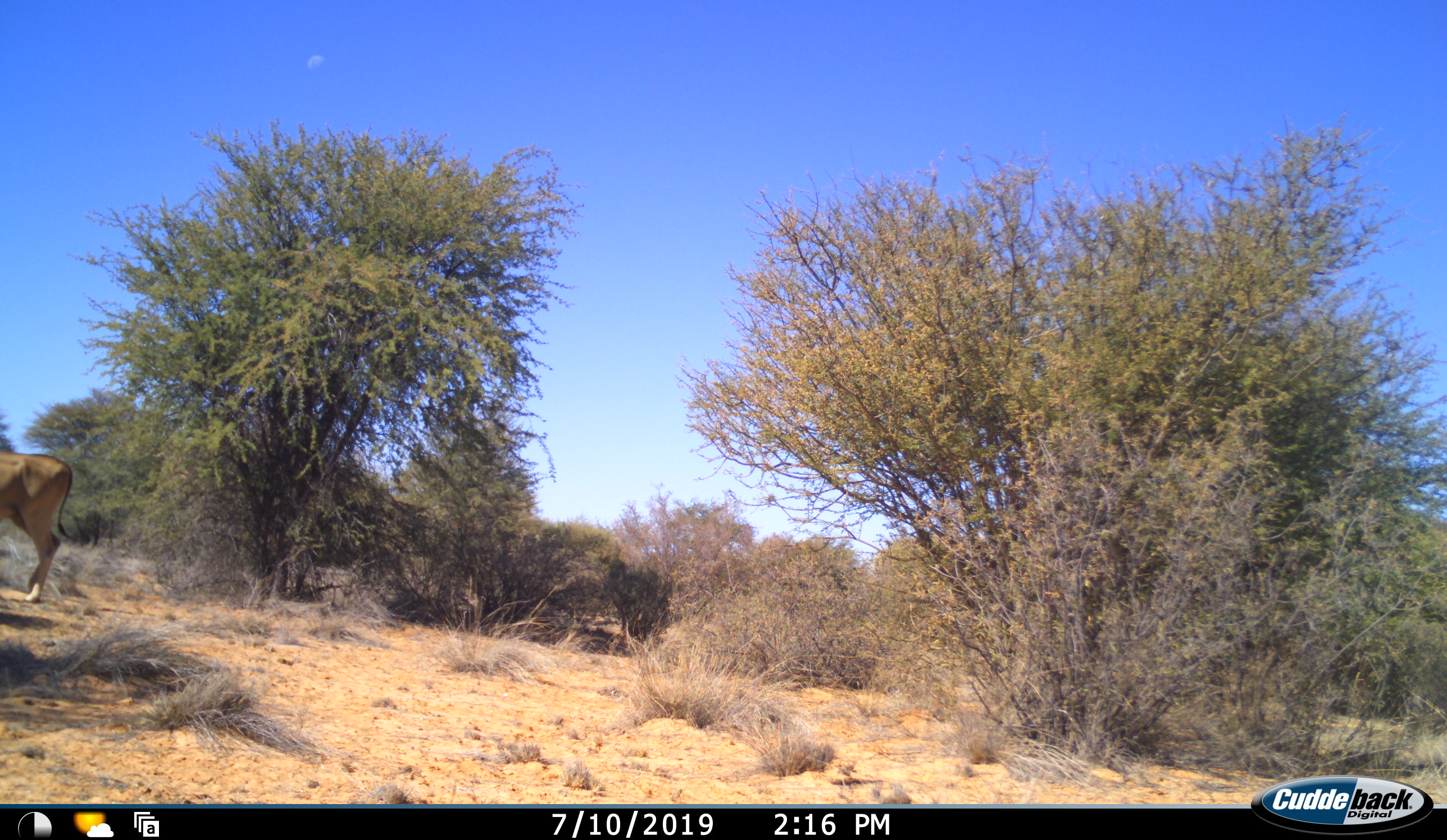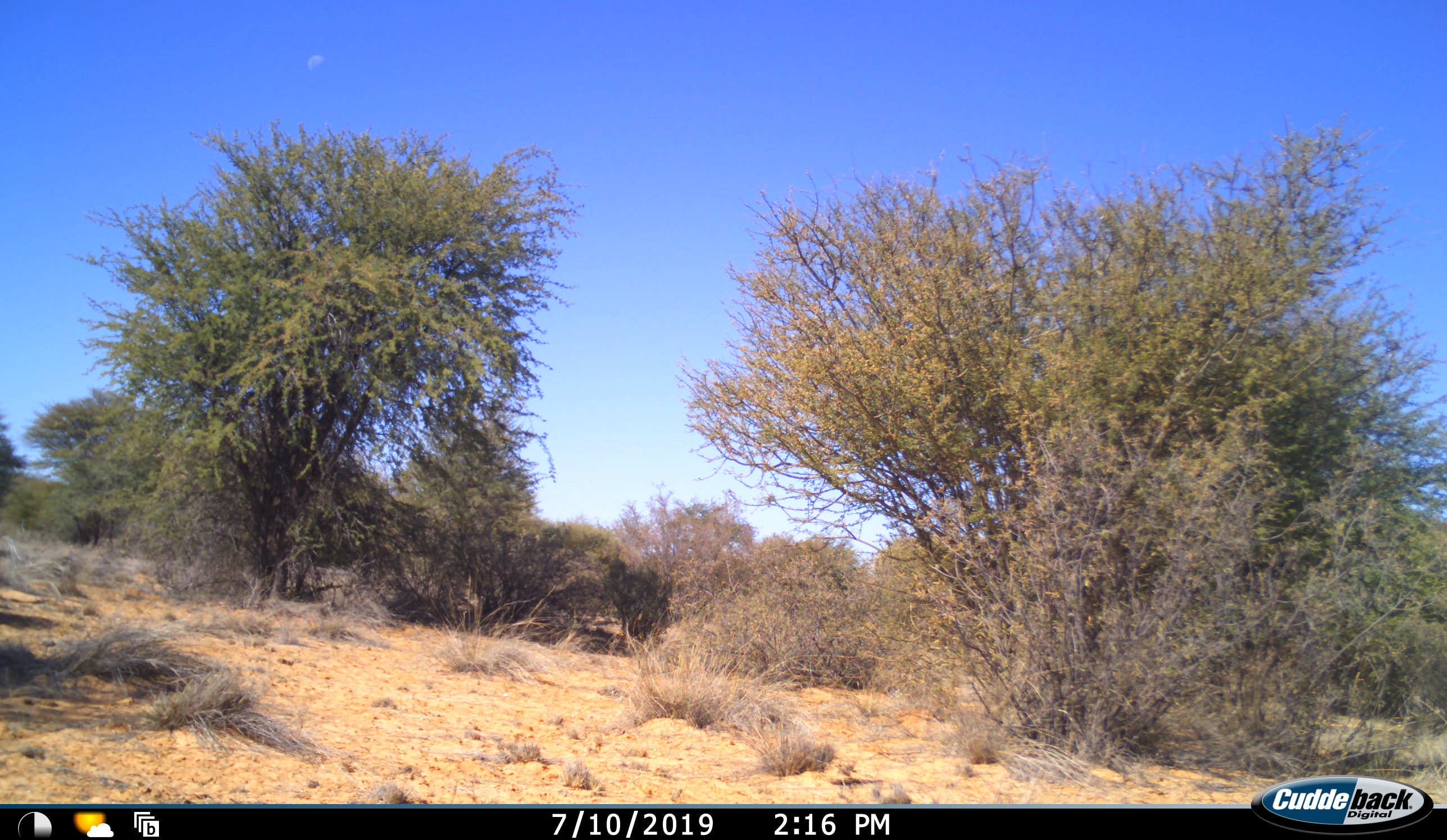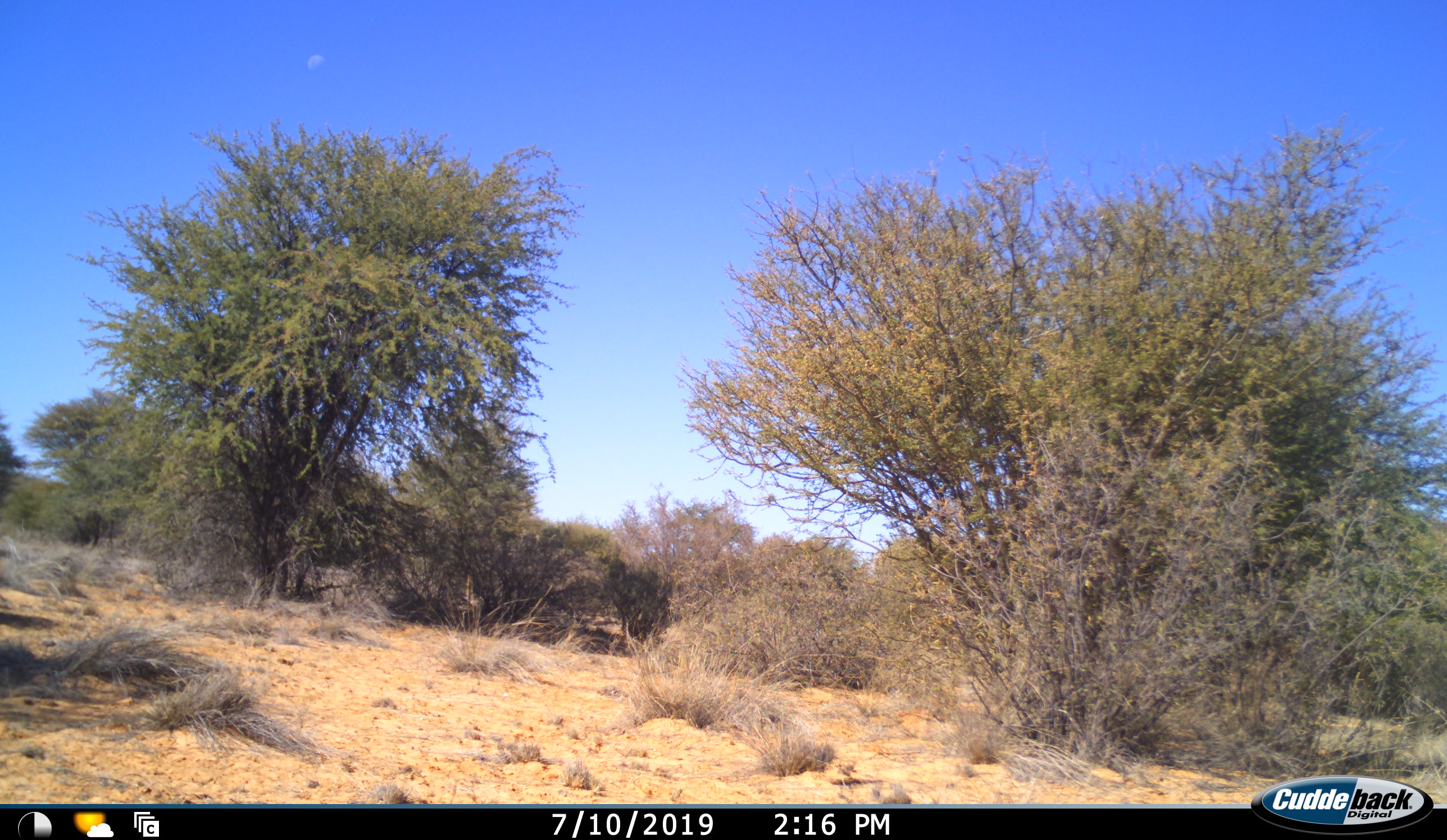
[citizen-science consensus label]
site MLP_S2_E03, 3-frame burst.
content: unidentified animal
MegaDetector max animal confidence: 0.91